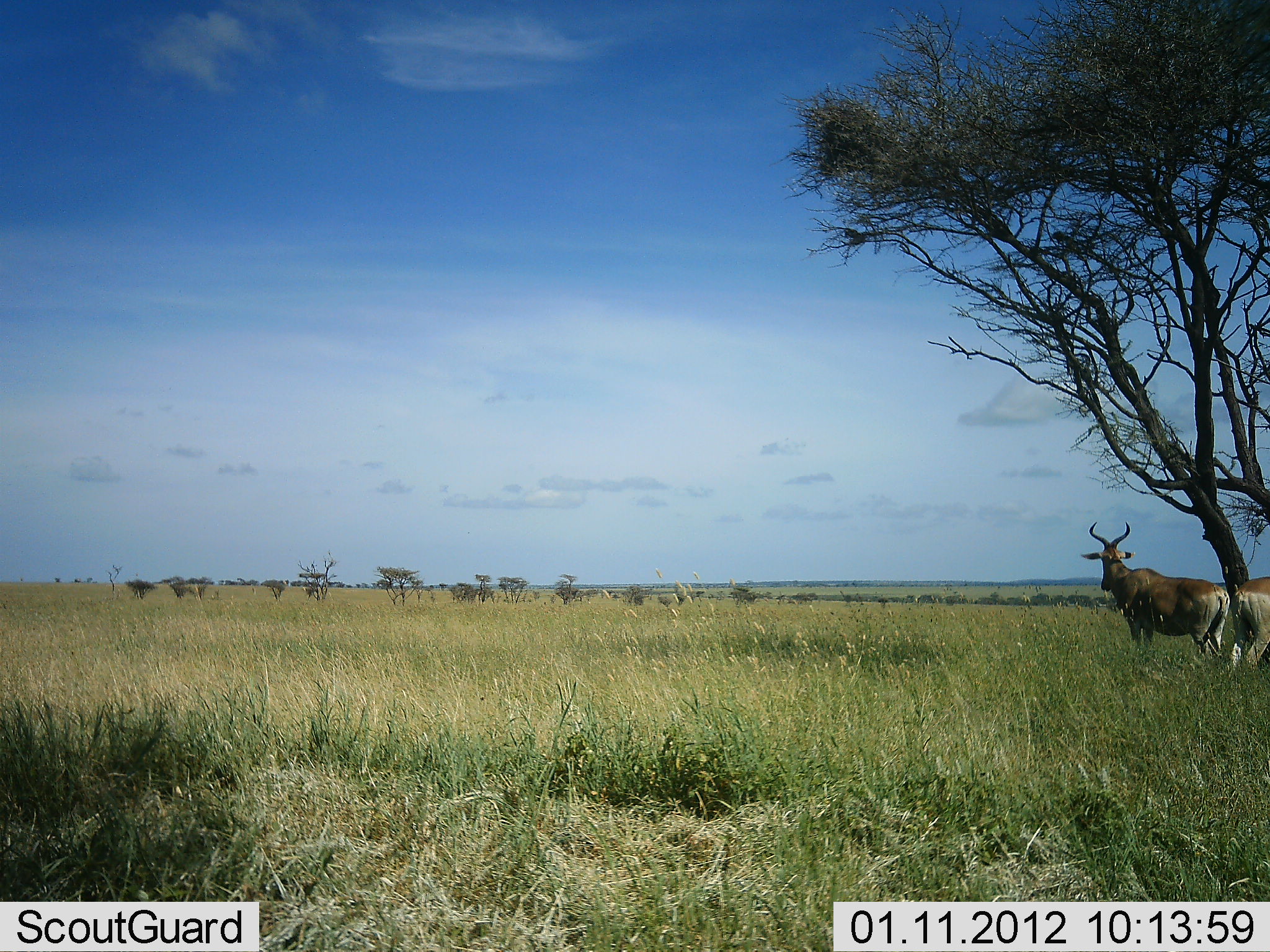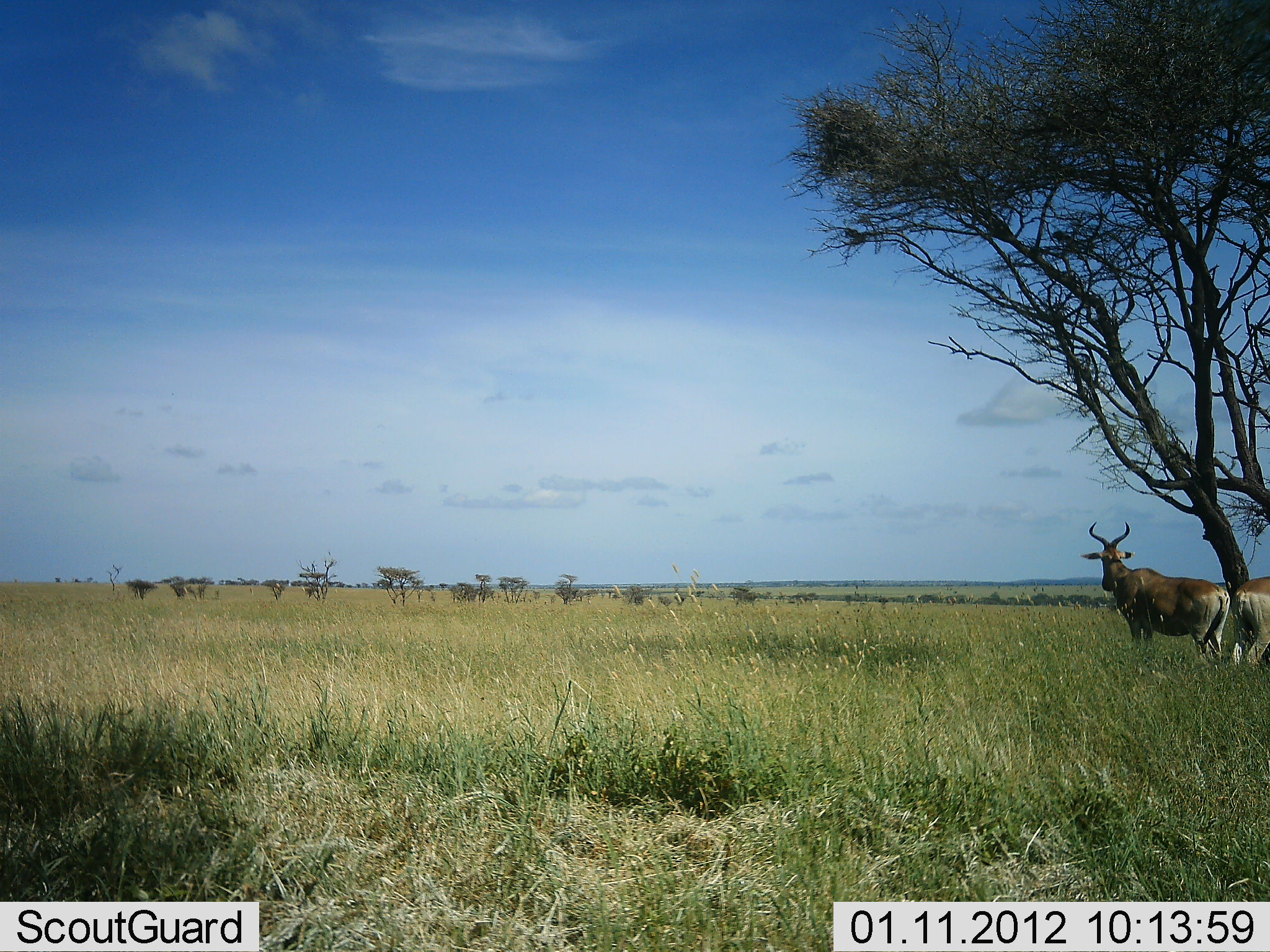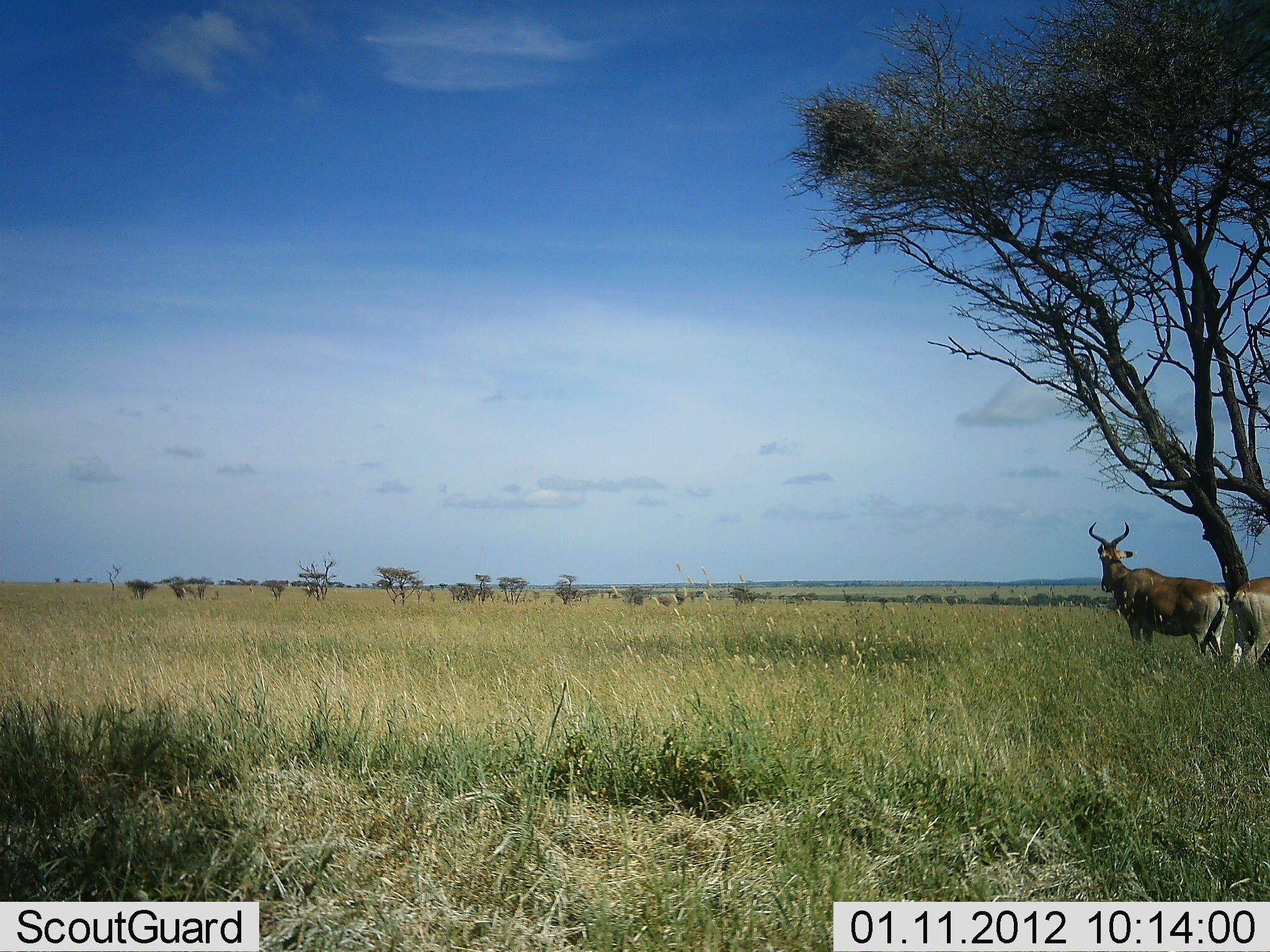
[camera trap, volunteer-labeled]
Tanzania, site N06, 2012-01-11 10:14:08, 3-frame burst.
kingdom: Animalia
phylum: Chordata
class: Mammalia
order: Artiodactyla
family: Bovidae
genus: Alcelaphus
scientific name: Alcelaphus buselaphus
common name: hartebeest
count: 2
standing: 100%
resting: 6%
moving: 0%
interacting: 0%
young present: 0%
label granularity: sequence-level